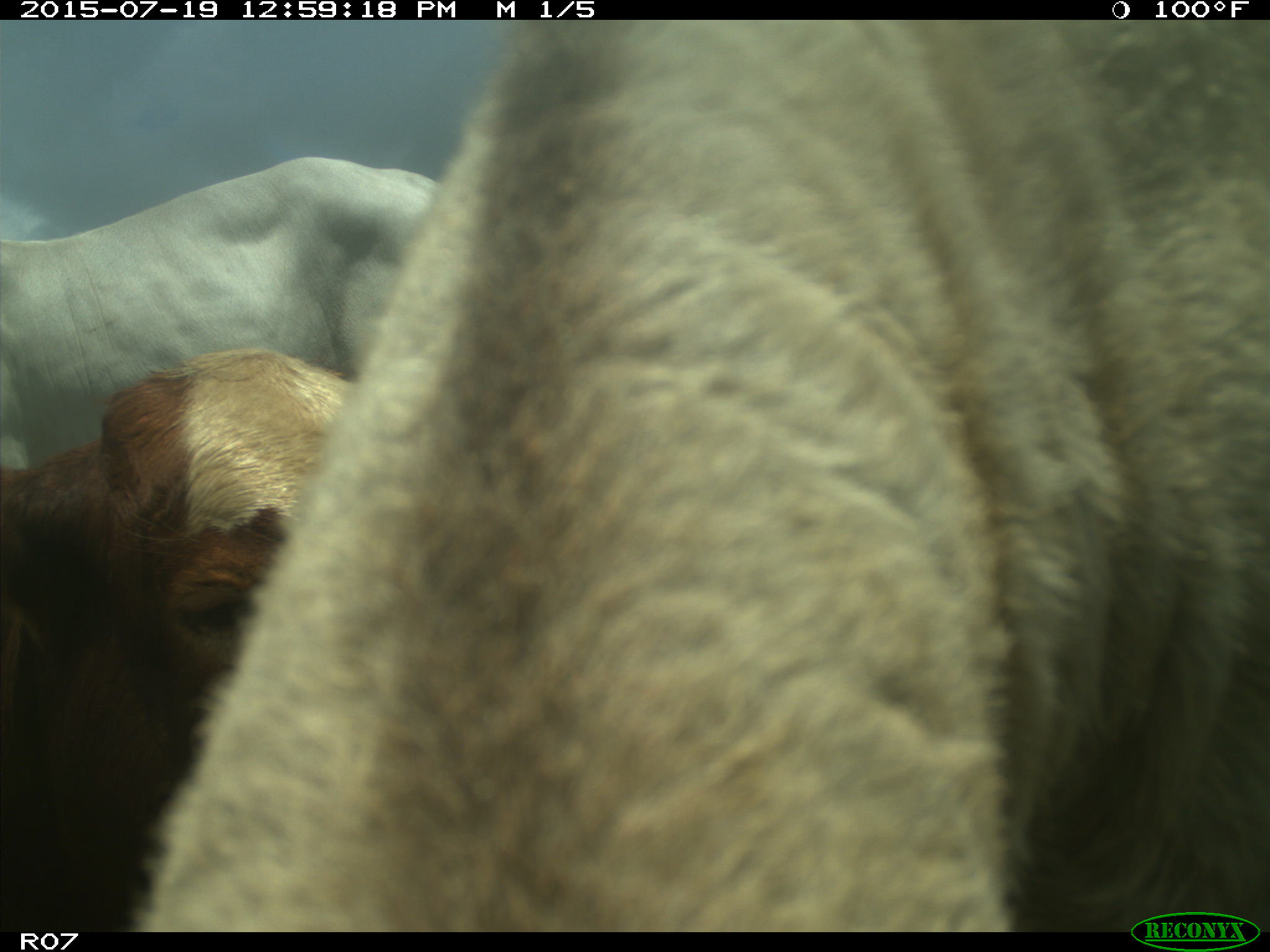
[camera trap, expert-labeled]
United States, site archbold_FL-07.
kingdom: Animalia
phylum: Chordata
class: Mammalia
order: Artiodactyla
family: Bovidae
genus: Bos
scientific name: Bos taurus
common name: domestic cow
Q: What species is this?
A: Bos taurus (domestic cow).